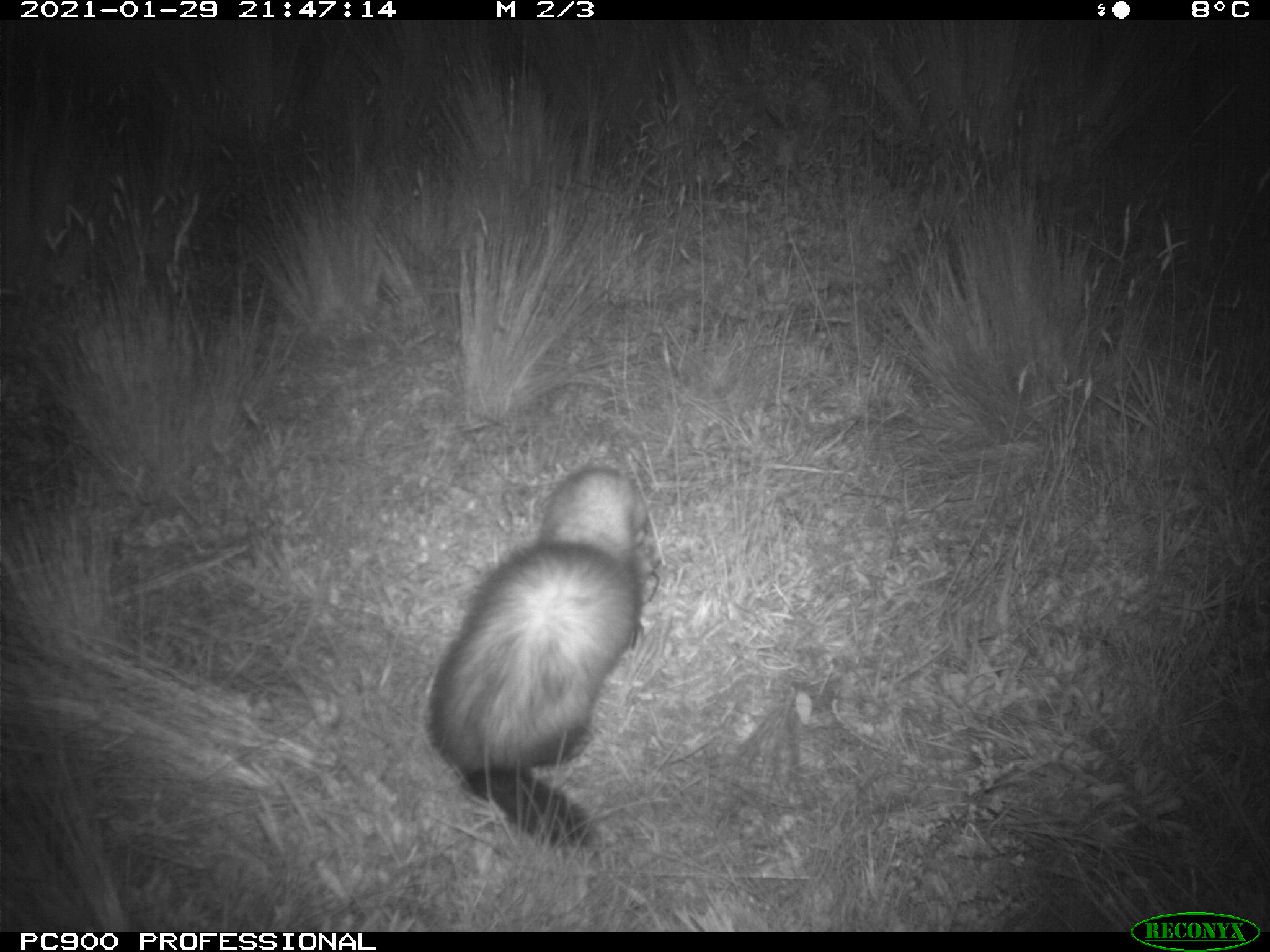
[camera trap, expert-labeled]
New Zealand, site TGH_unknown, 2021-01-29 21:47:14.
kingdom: Animalia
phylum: Chordata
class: Mammalia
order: Carnivora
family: Mustelidae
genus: Mustela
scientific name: Mustela furo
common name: ferret